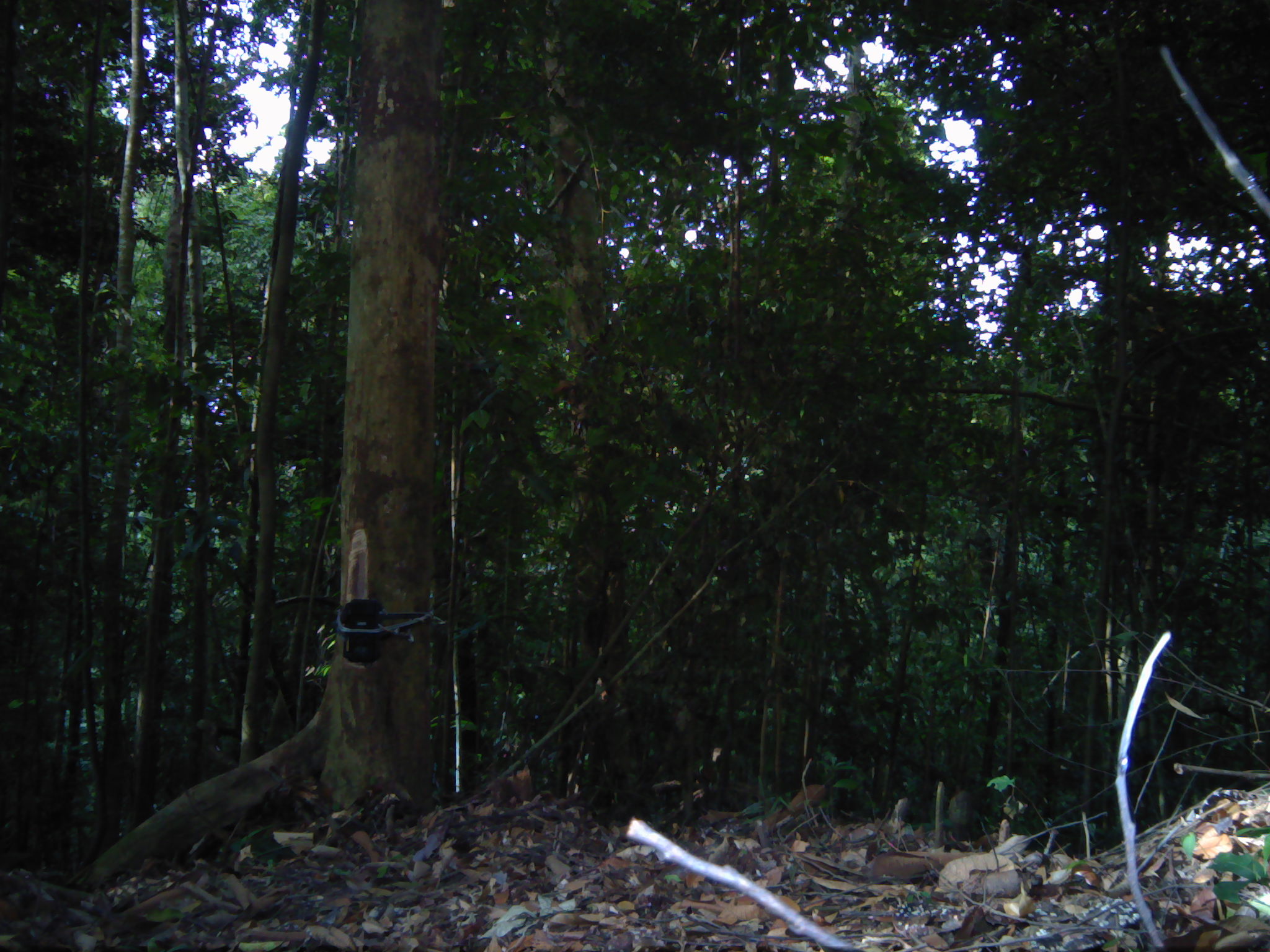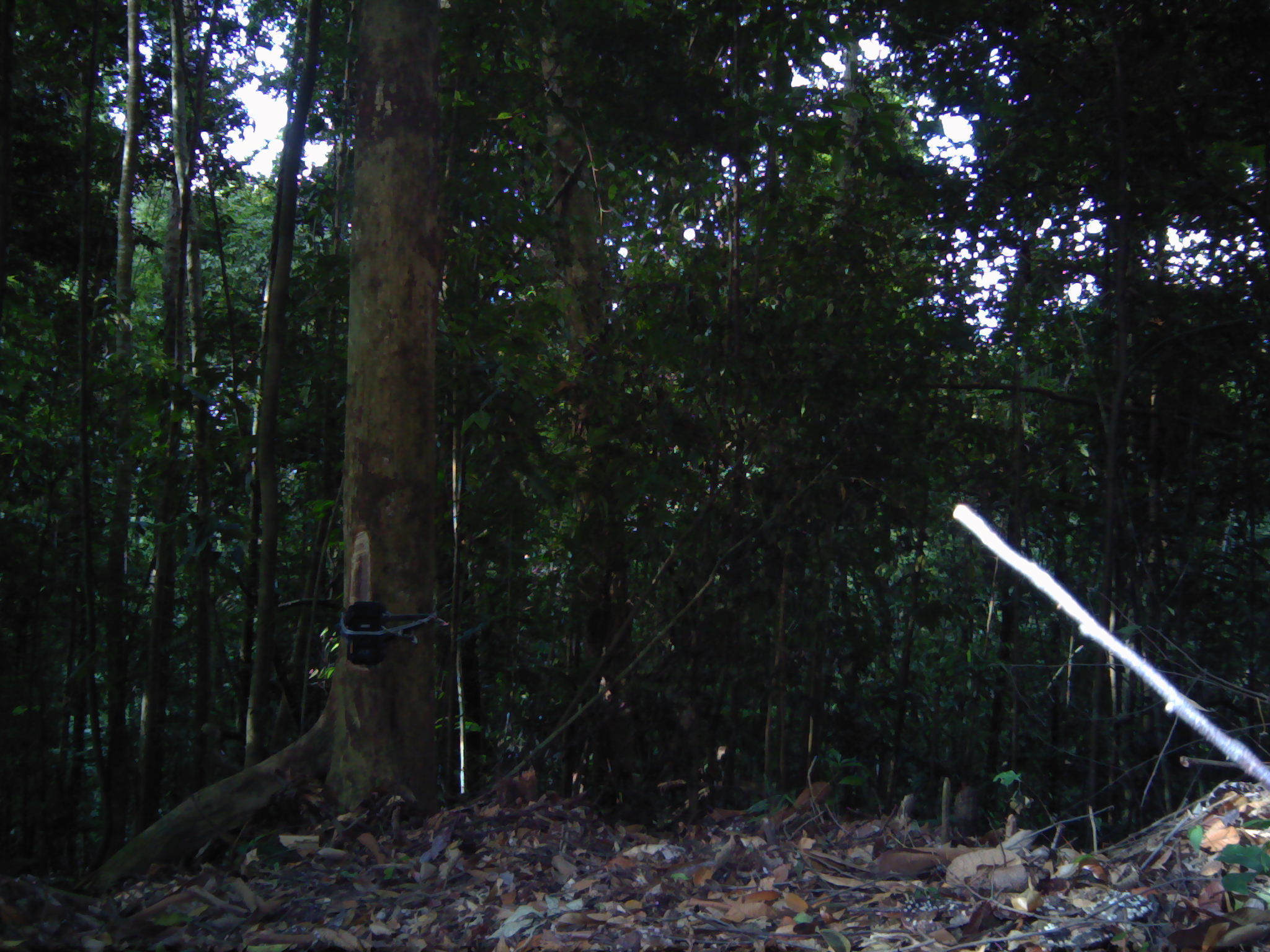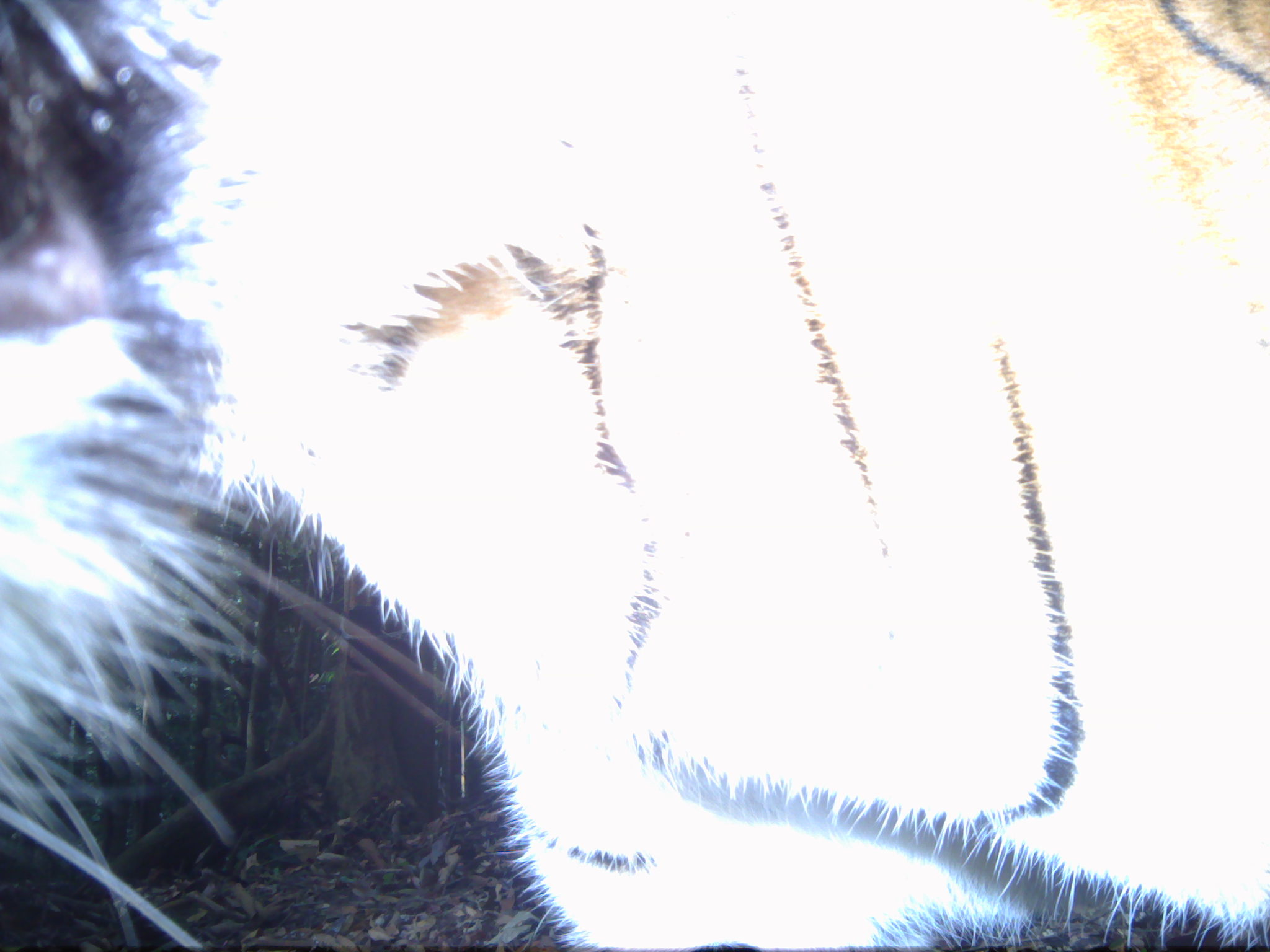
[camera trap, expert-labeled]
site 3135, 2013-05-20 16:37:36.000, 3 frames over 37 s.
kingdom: Animalia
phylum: Chordata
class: Mammalia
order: Carnivora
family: Felidae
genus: Panthera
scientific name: Panthera tigris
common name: tiger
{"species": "Panthera tigris (tiger)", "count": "1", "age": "adult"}